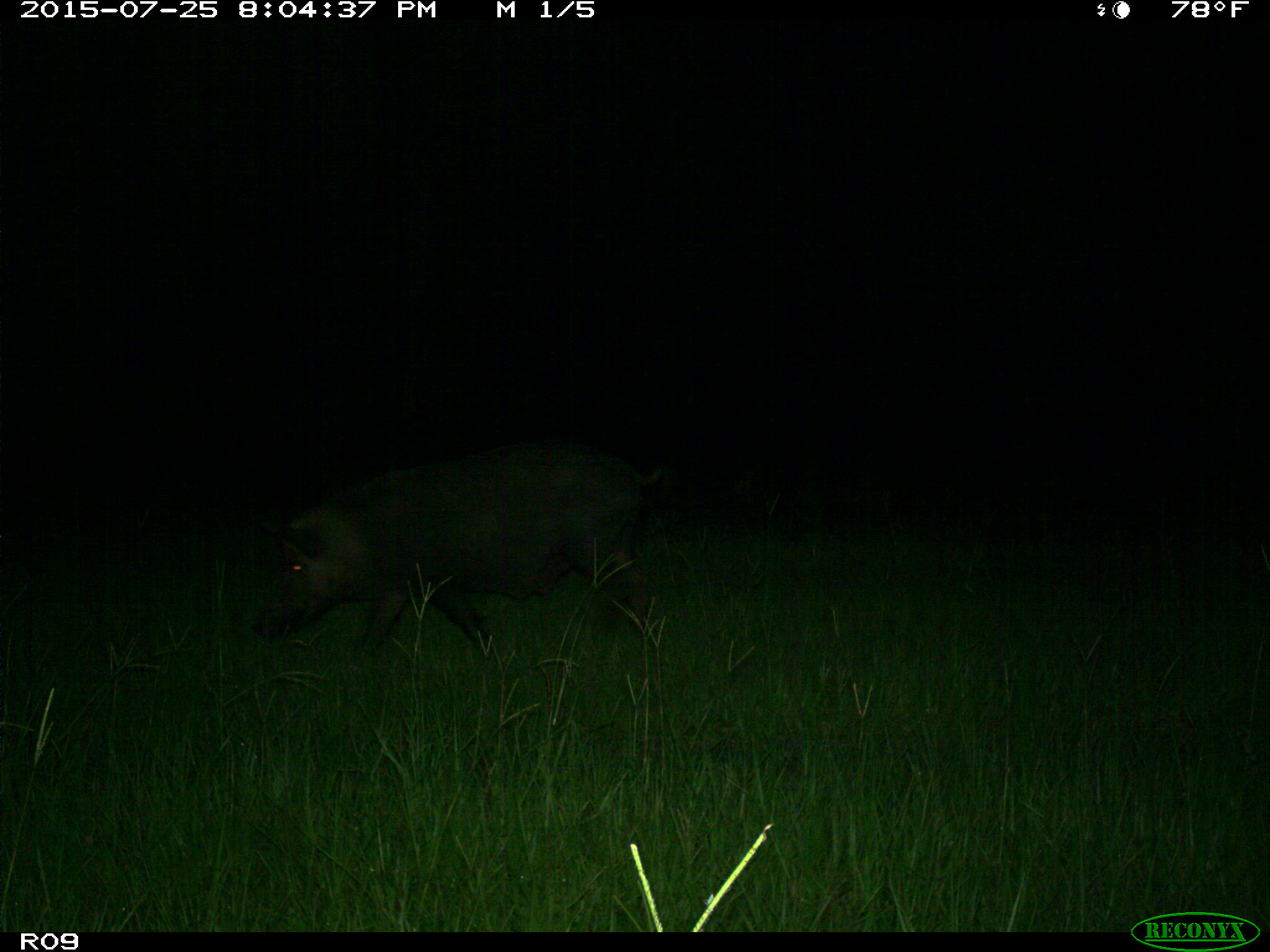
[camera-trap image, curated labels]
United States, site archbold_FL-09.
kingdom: Animalia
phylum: Chordata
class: Mammalia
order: Artiodactyla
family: Suidae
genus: Sus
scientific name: Sus scrofa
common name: wild boar